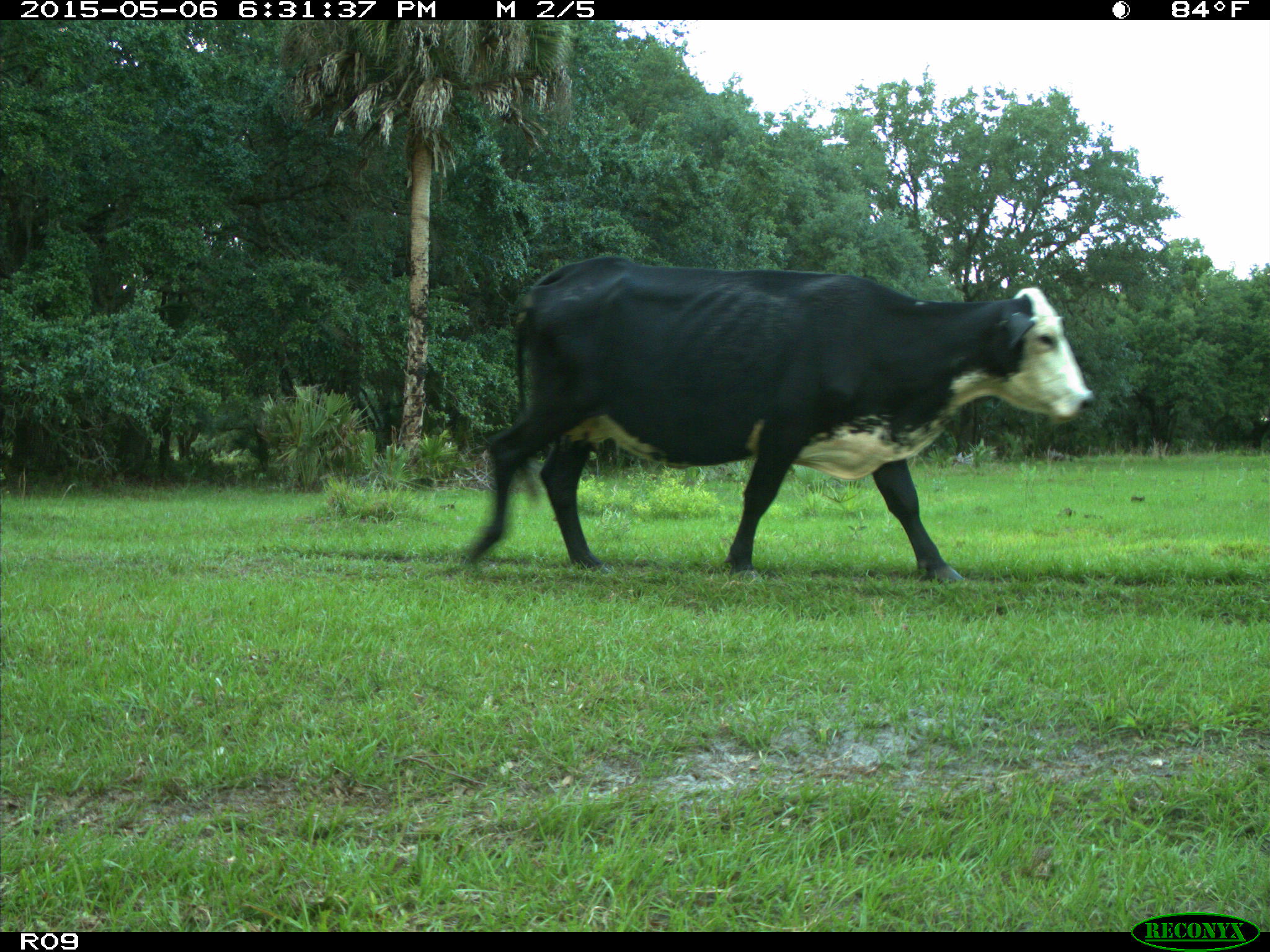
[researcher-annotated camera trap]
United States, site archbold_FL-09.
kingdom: Animalia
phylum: Chordata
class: Mammalia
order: Artiodactyla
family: Bovidae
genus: Bos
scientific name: Bos taurus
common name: domestic cow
Bos taurus (domestic cow).